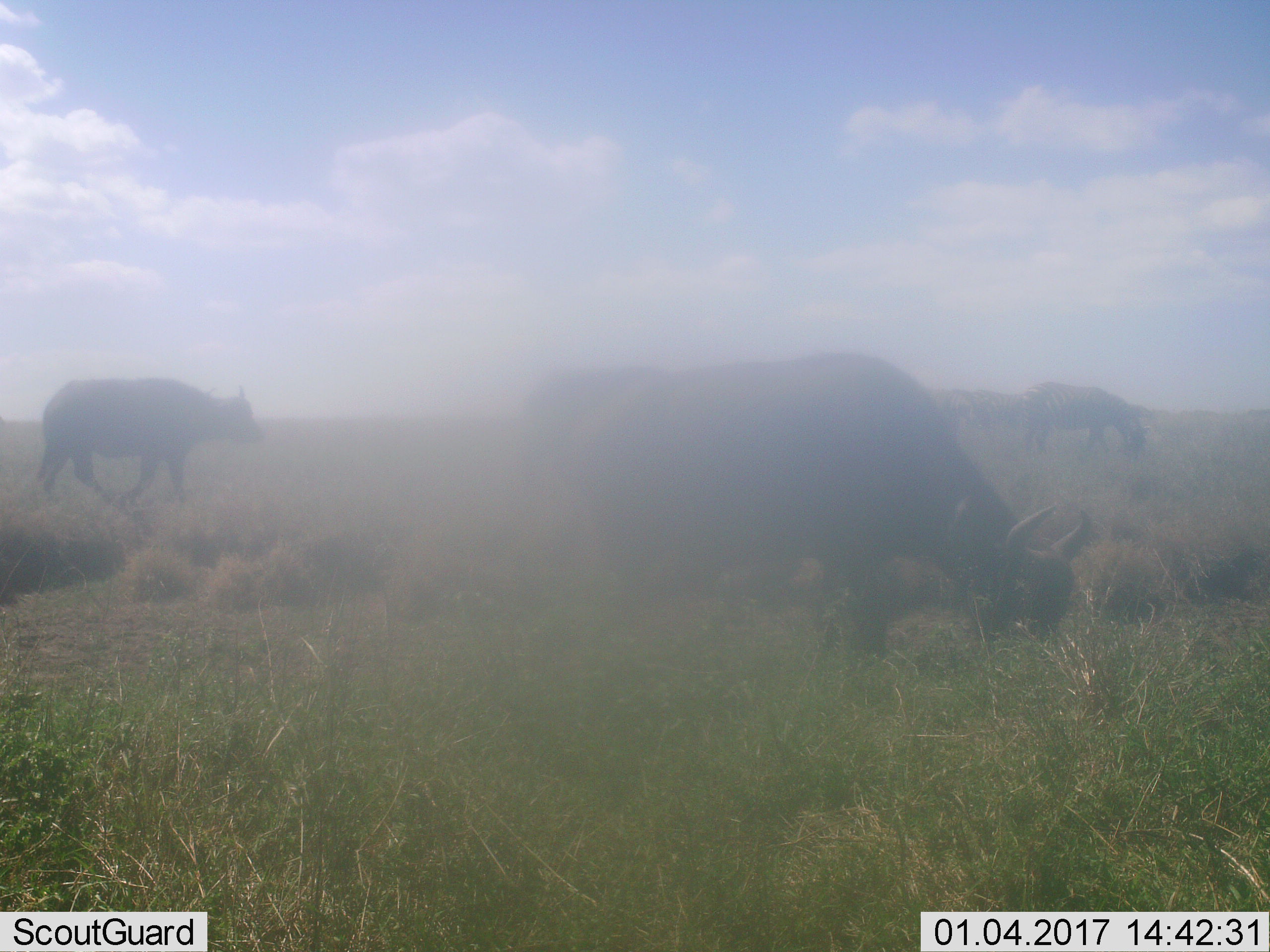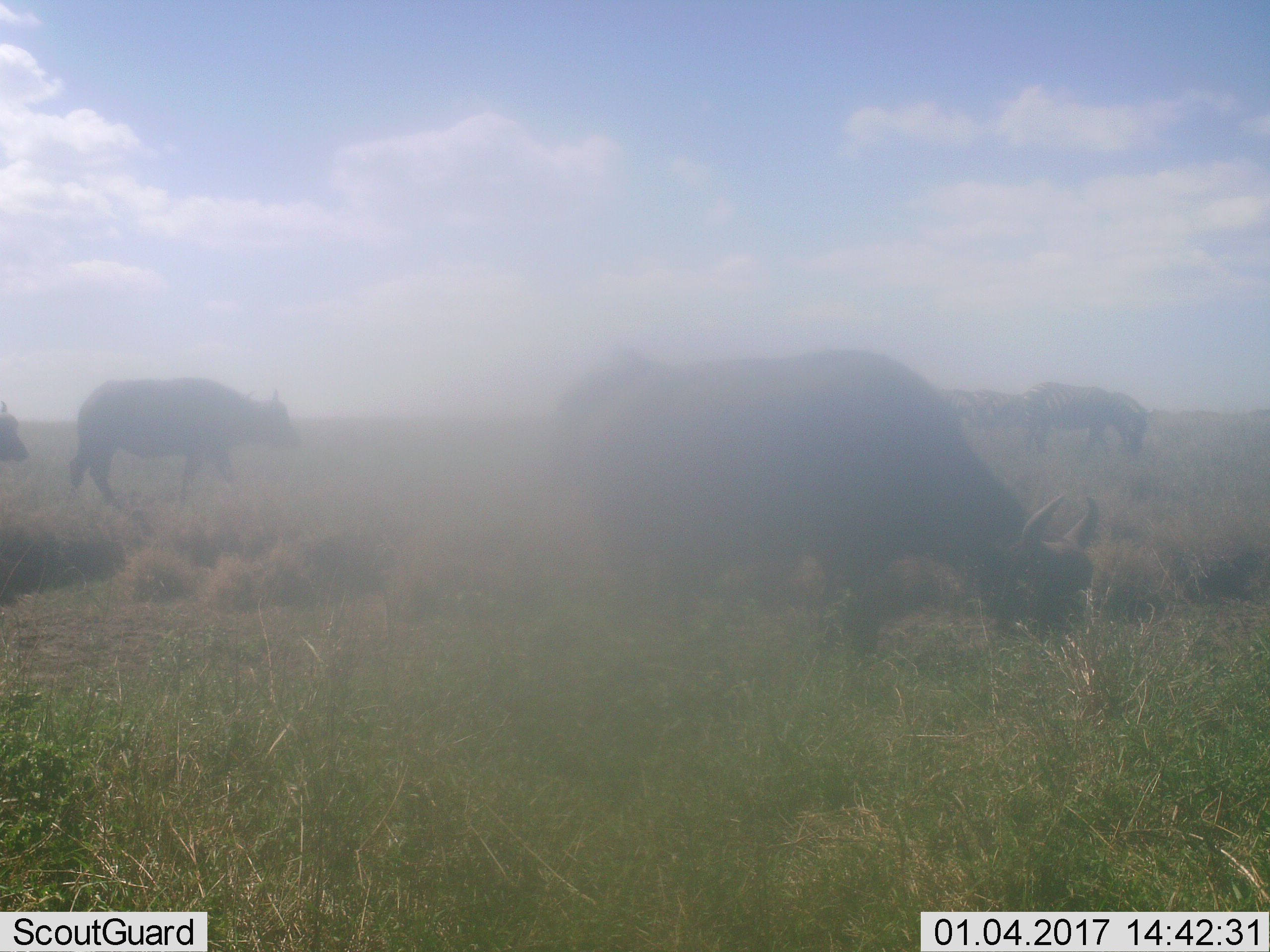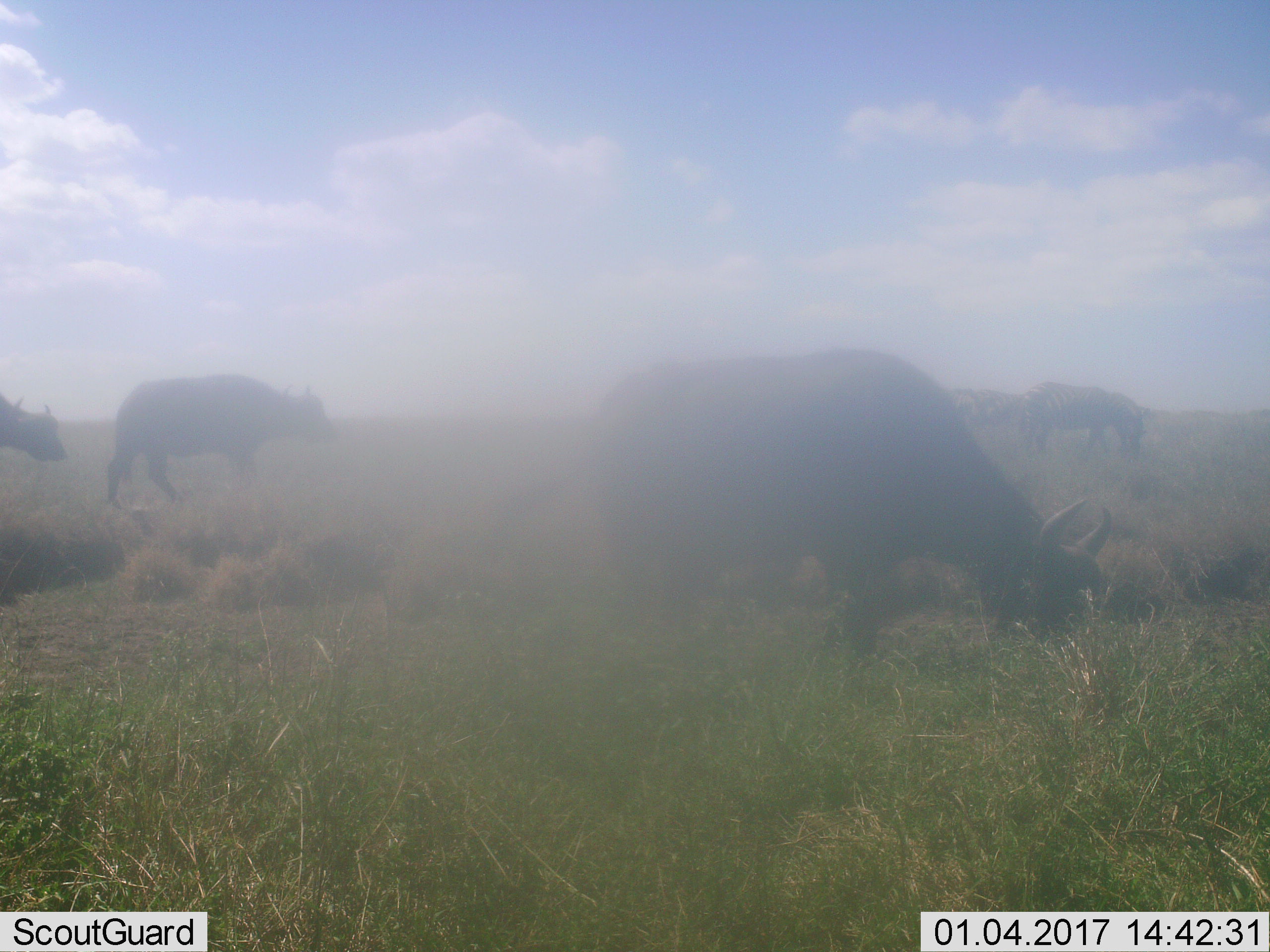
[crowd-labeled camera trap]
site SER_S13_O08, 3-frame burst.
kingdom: Animalia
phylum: Chordata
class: Mammalia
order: Artiodactyla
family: Bovidae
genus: Syncerus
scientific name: Syncerus caffer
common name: african buffalo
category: buffalo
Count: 3.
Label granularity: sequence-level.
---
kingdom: Animalia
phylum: Chordata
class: Mammalia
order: Perissodactyla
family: Equidae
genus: Equus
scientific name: Equus quagga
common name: plains zebra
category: zebraplains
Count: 2.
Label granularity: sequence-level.